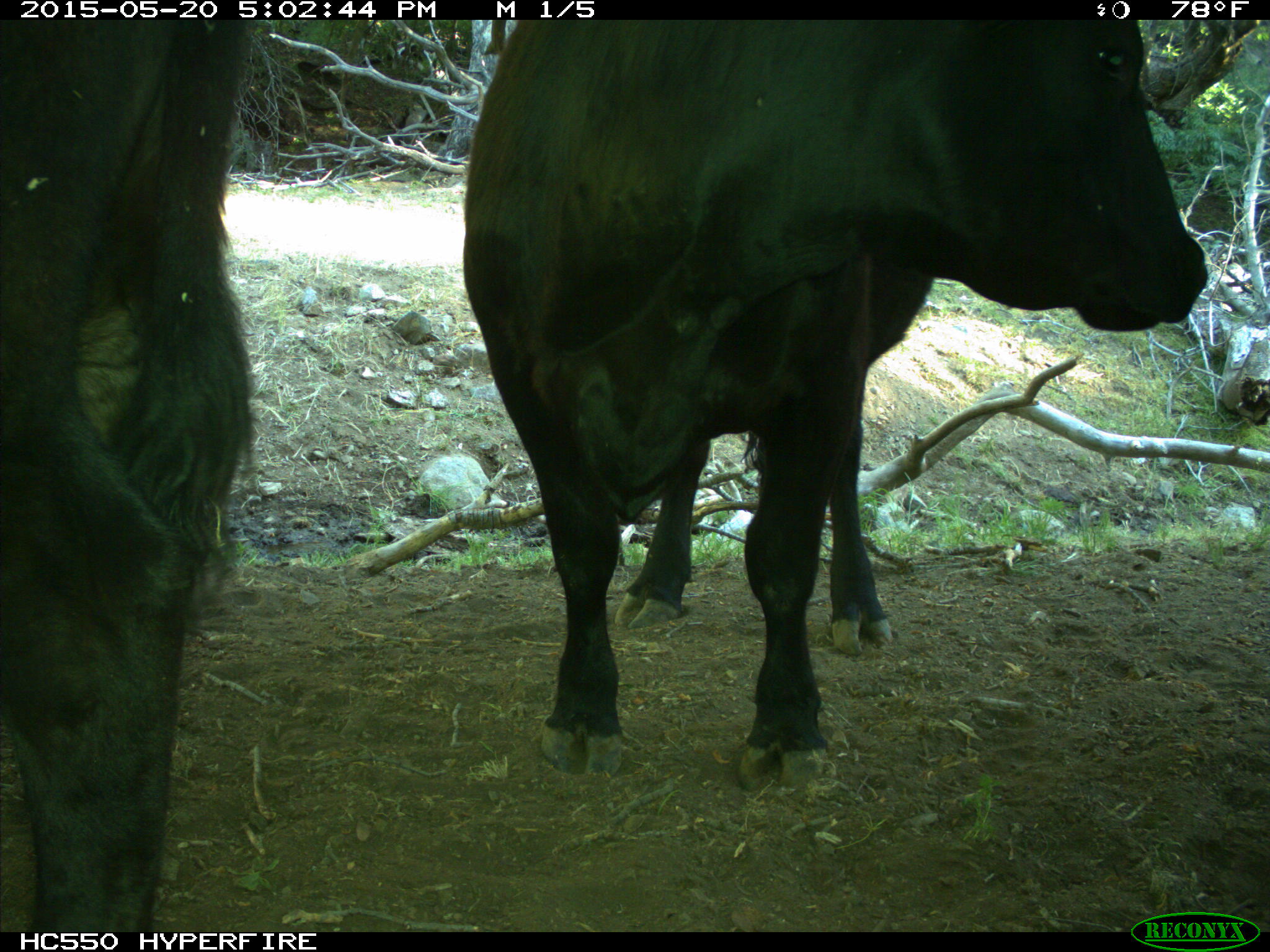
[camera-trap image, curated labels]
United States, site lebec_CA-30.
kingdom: Animalia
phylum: Chordata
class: Mammalia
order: Artiodactyla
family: Bovidae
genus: Bos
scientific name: Bos taurus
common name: domestic cow